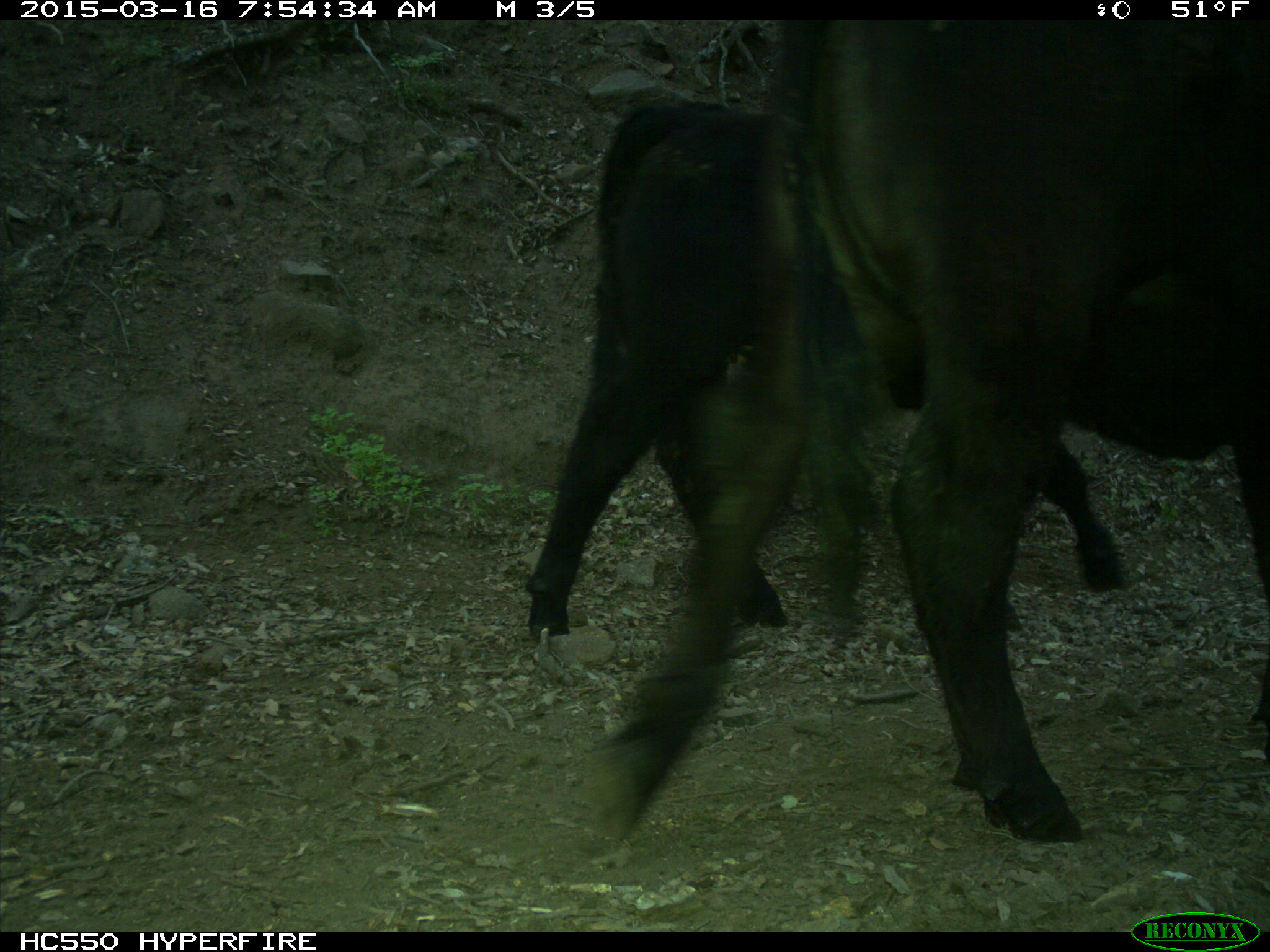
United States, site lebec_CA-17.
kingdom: Animalia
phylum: Chordata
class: Mammalia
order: Artiodactyla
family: Bovidae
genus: Bos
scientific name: Bos taurus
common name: domestic cow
Bos taurus (domestic cow).